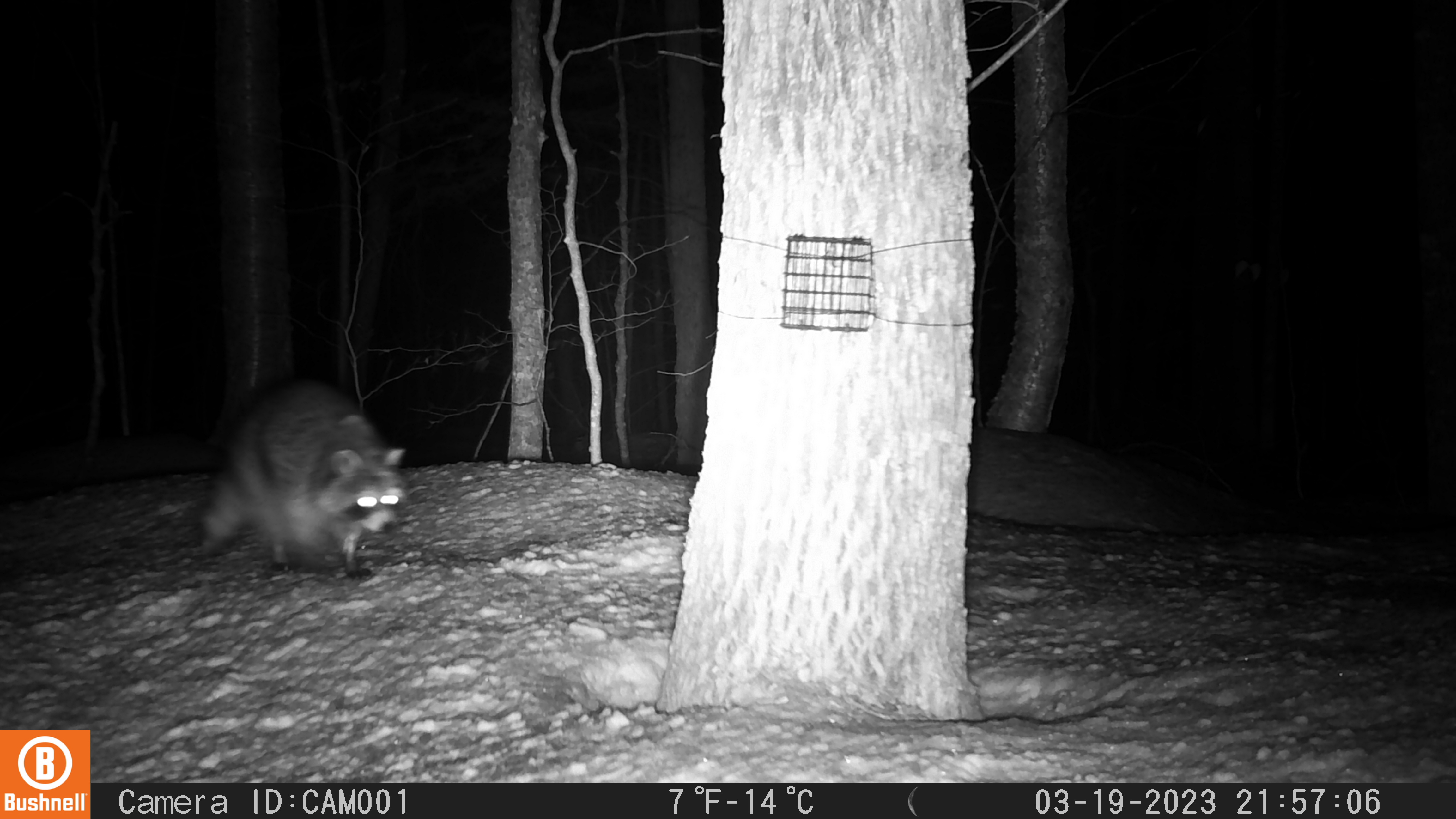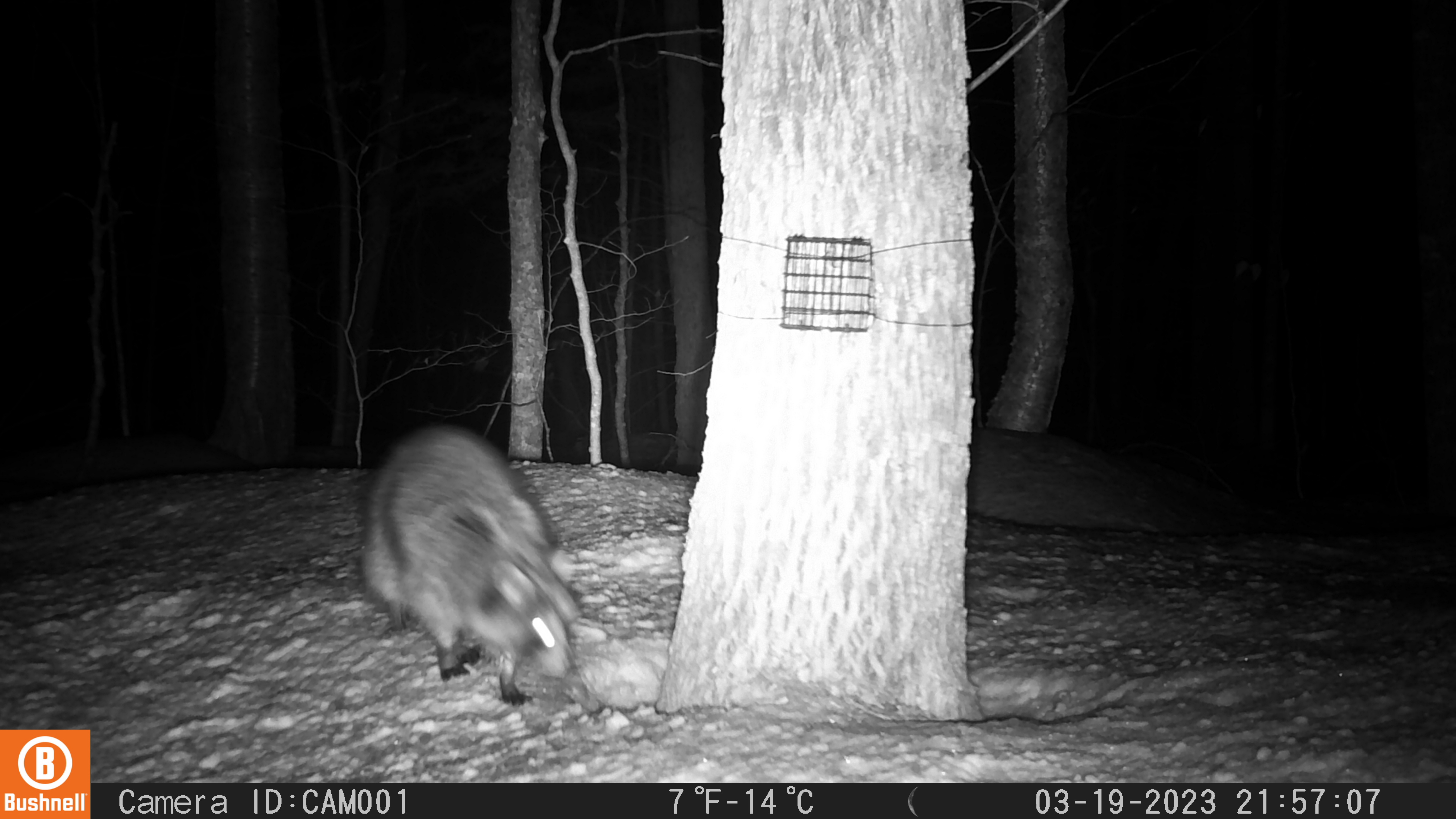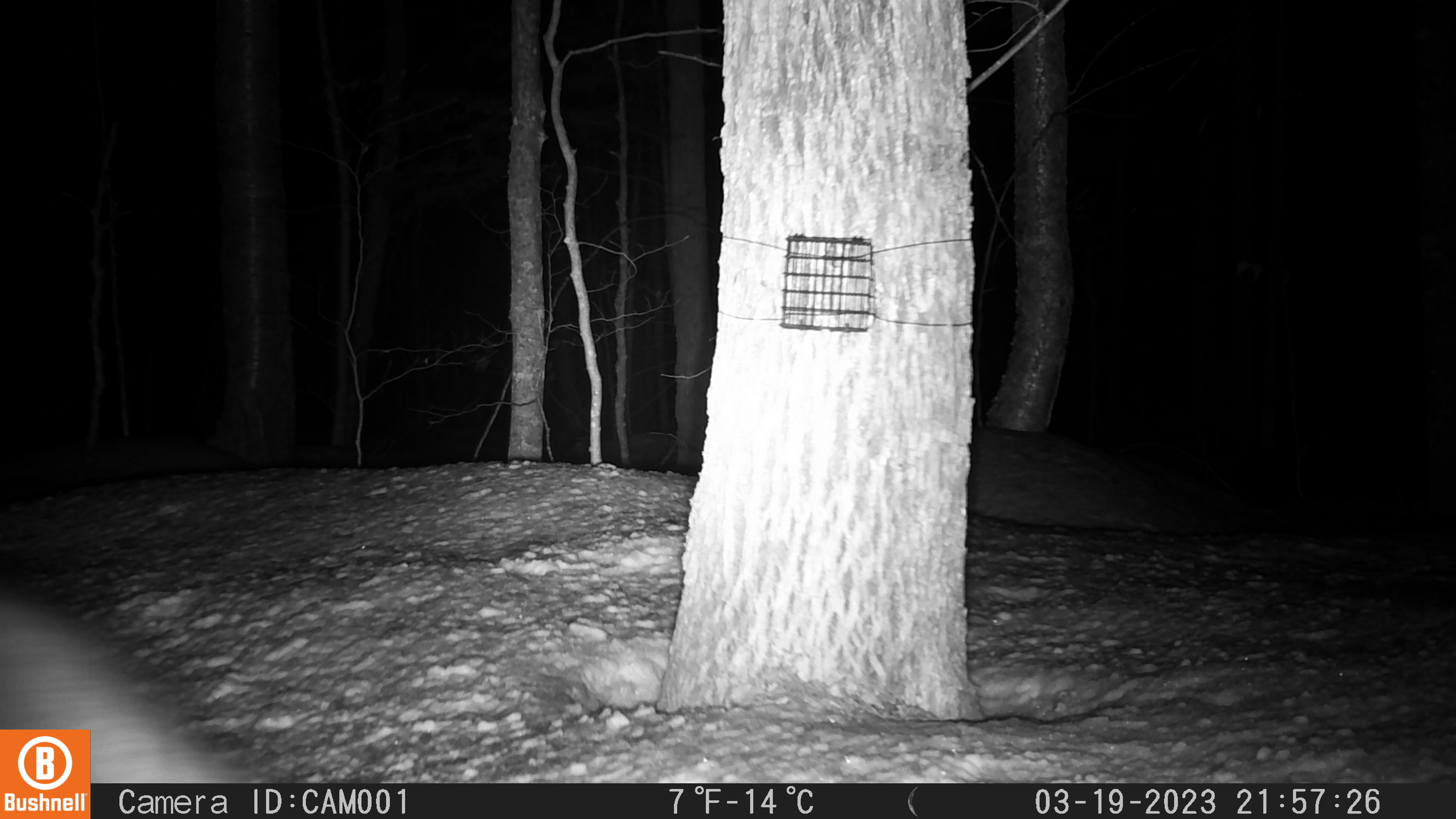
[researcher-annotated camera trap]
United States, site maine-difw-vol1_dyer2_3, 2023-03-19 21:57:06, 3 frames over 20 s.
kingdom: Animalia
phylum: Chordata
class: Mammalia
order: Carnivora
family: Procyonidae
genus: Procyon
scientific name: Procyon lotor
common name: raccoon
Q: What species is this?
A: Raccoon (Procyon lotor).